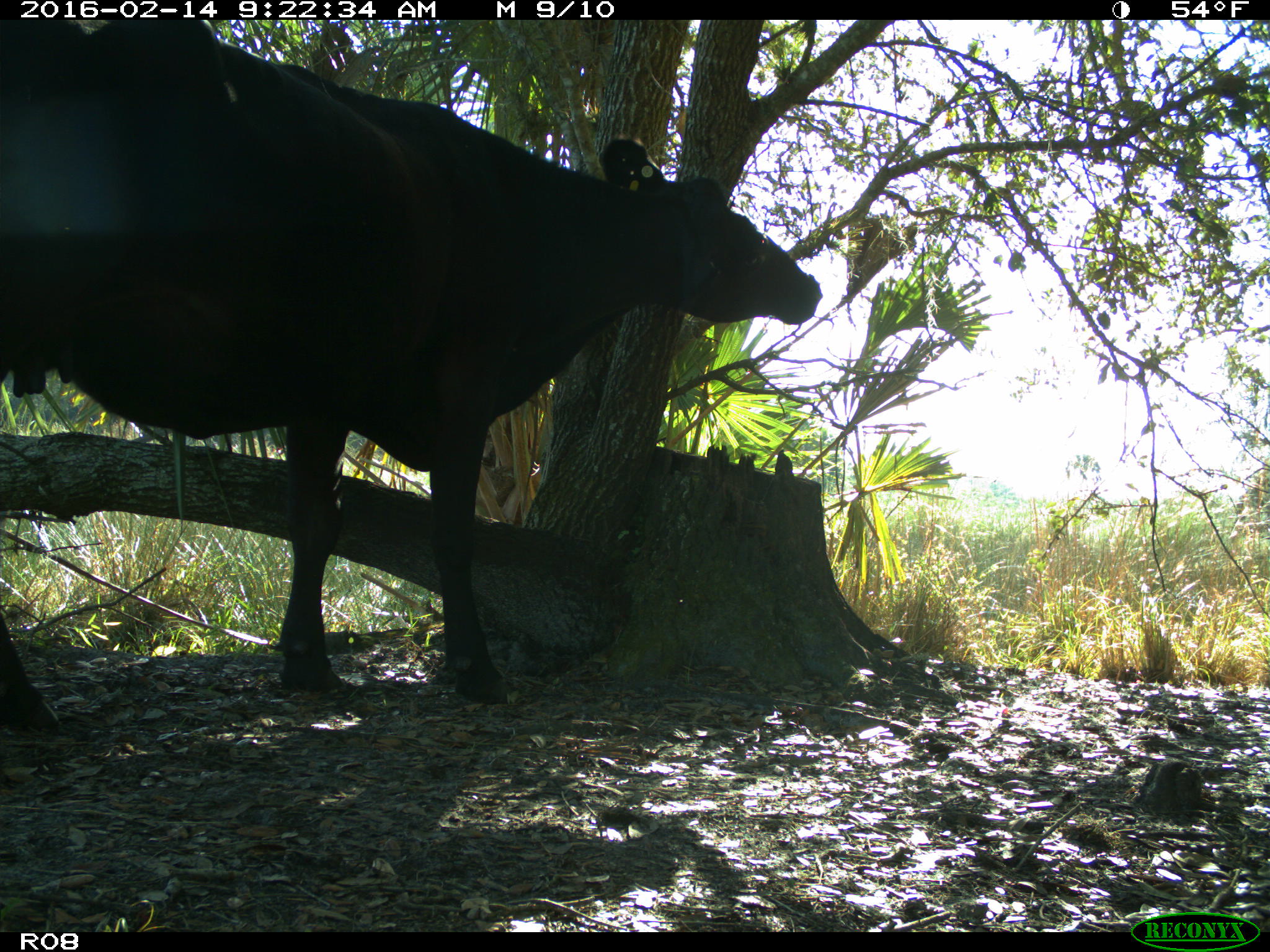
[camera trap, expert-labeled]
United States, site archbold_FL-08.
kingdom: Animalia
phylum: Chordata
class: Mammalia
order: Artiodactyla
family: Bovidae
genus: Bos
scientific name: Bos taurus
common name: domestic cow